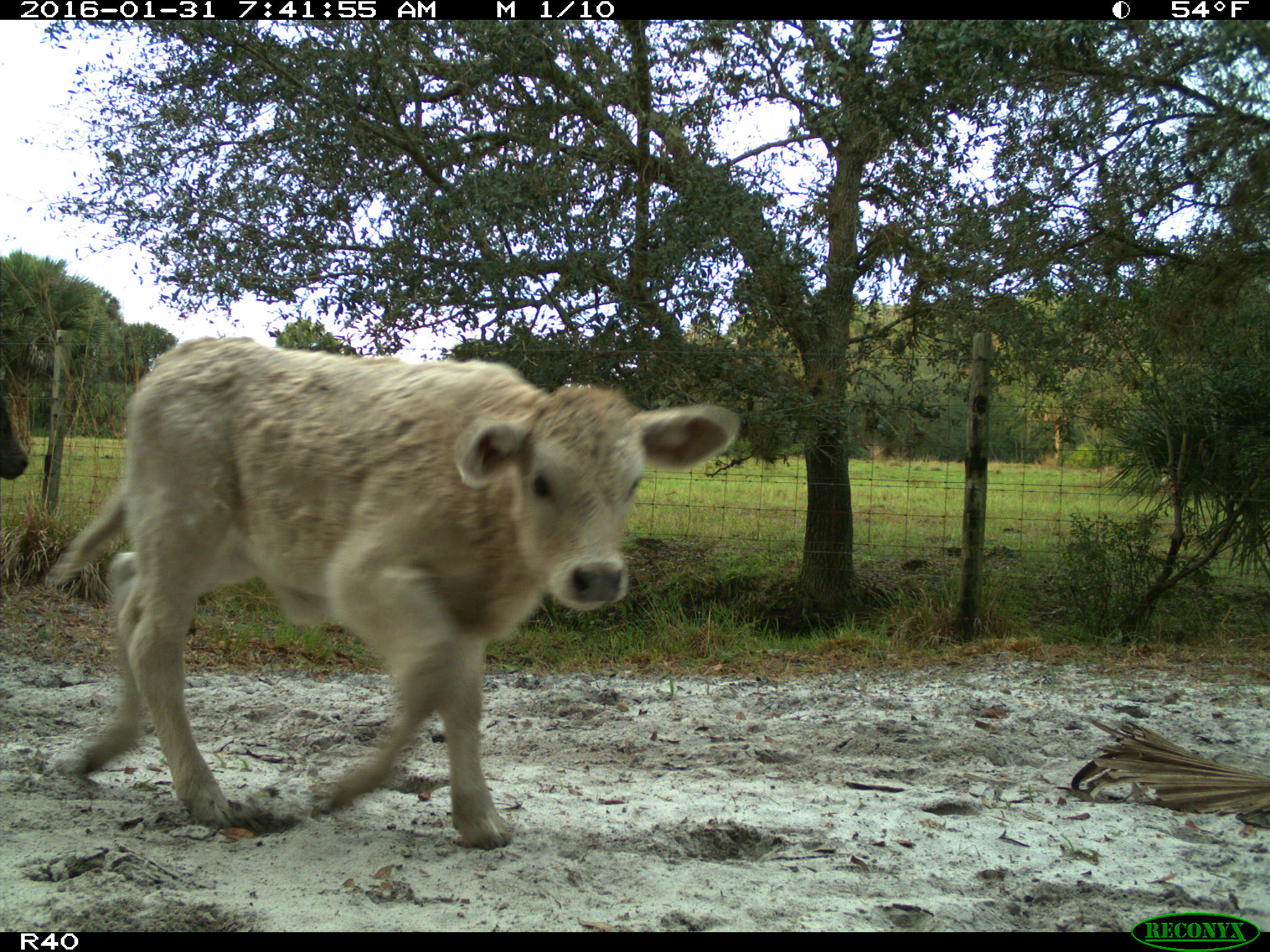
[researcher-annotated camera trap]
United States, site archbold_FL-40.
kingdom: Animalia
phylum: Chordata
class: Mammalia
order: Artiodactyla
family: Bovidae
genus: Bos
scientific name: Bos taurus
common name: domestic cow